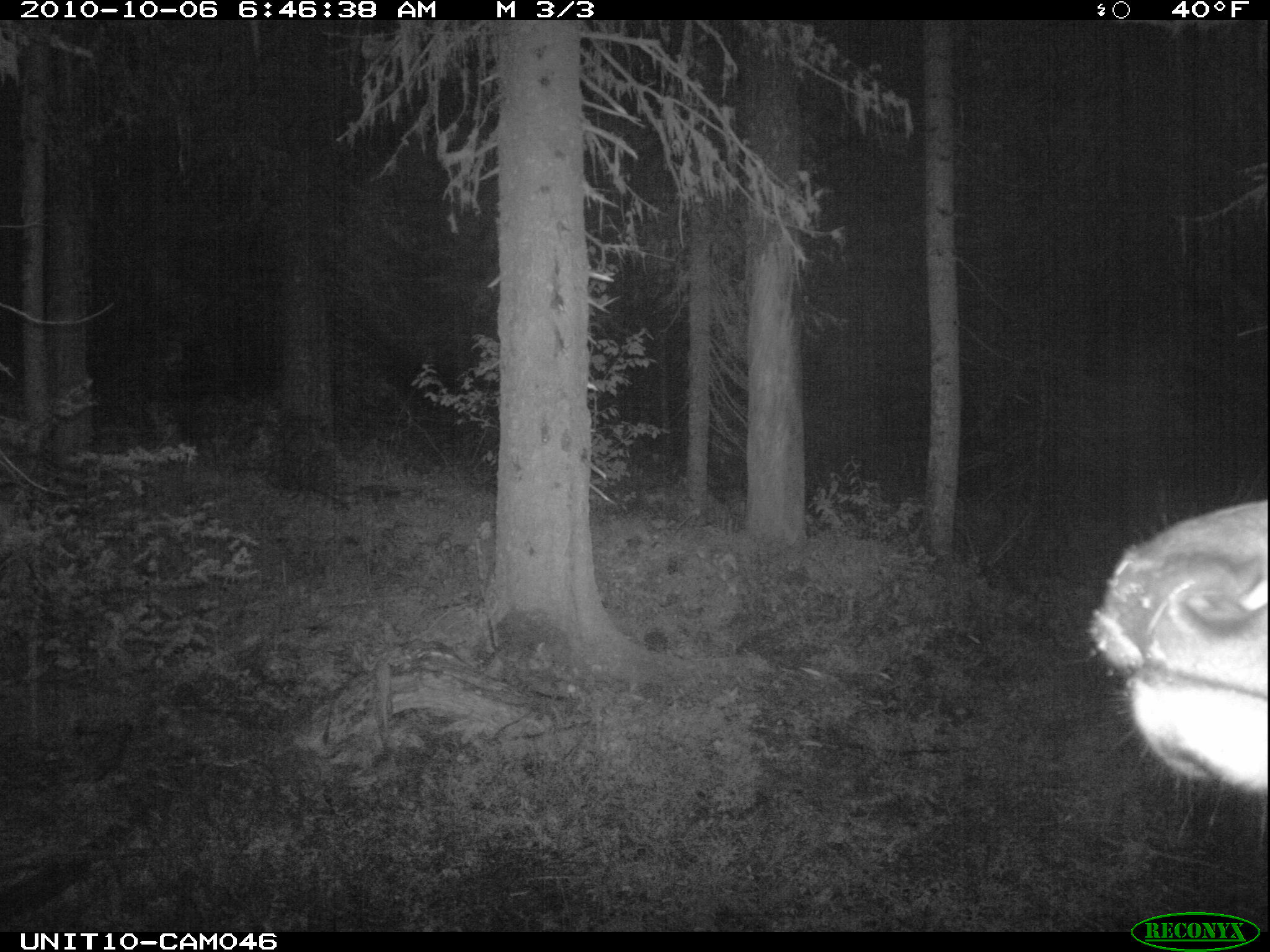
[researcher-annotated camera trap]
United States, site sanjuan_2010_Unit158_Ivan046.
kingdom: Animalia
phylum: Chordata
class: Mammalia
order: Artiodactyla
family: Cervidae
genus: Cervus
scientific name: Cervus elaphus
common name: red deer